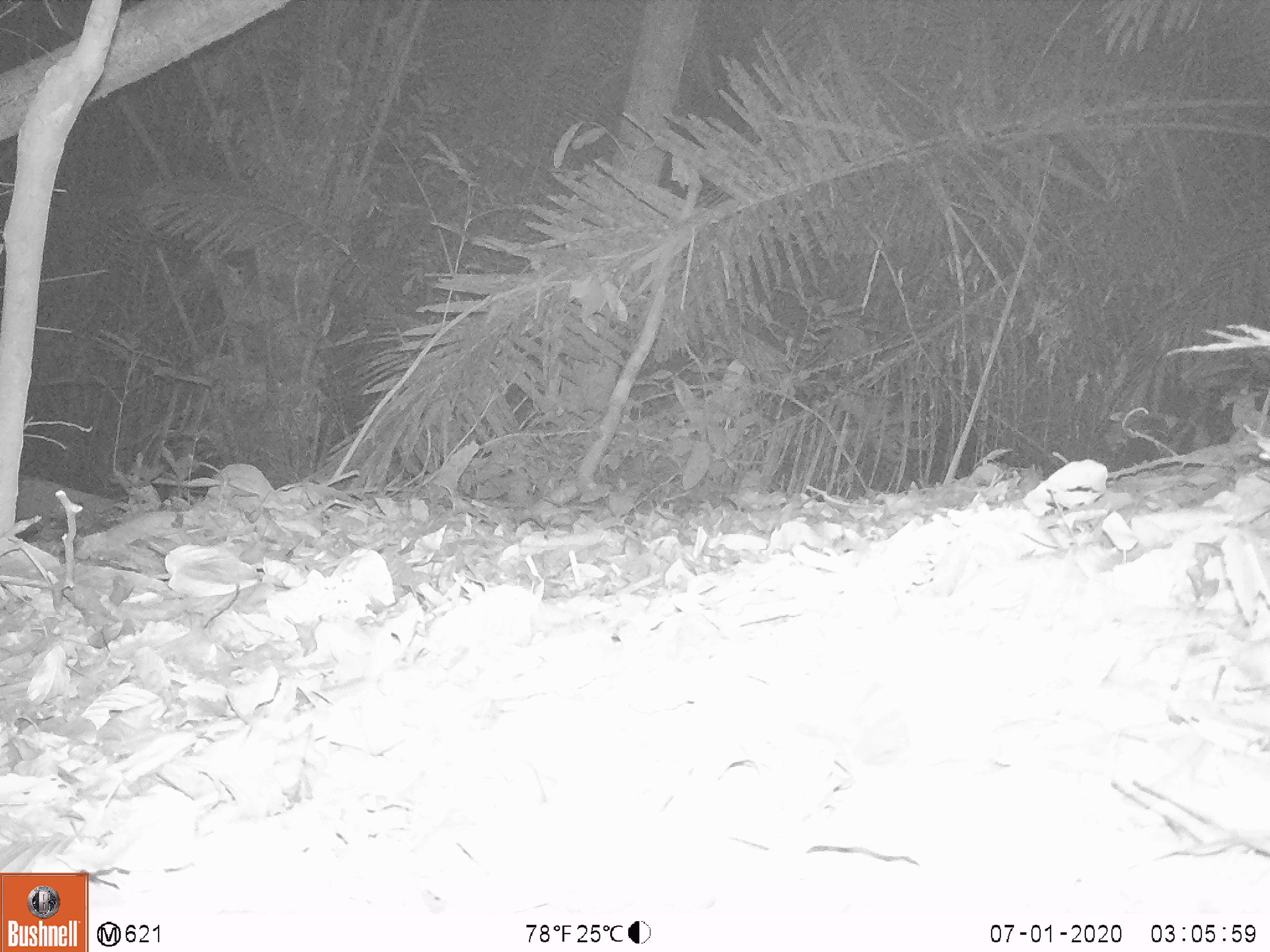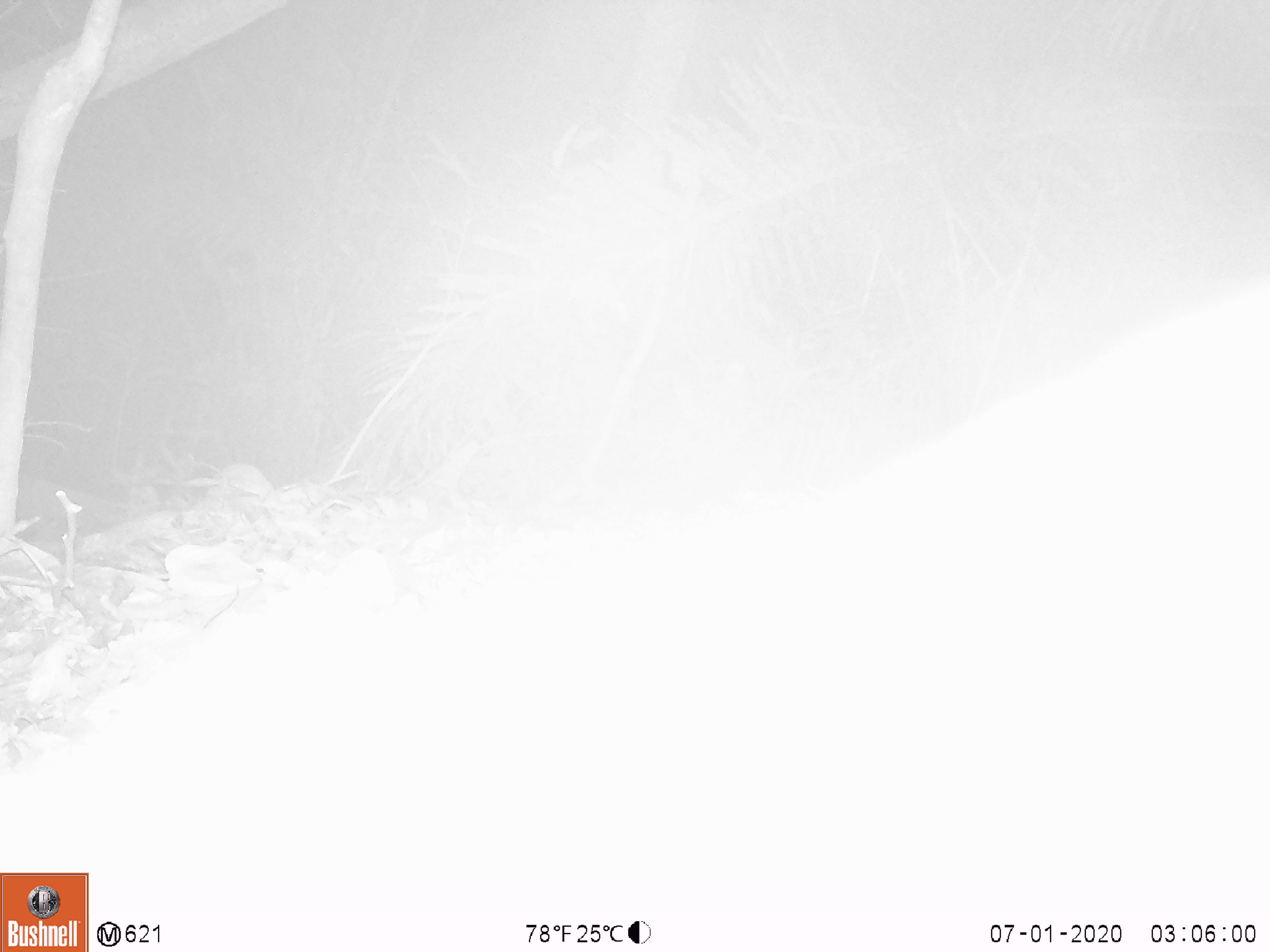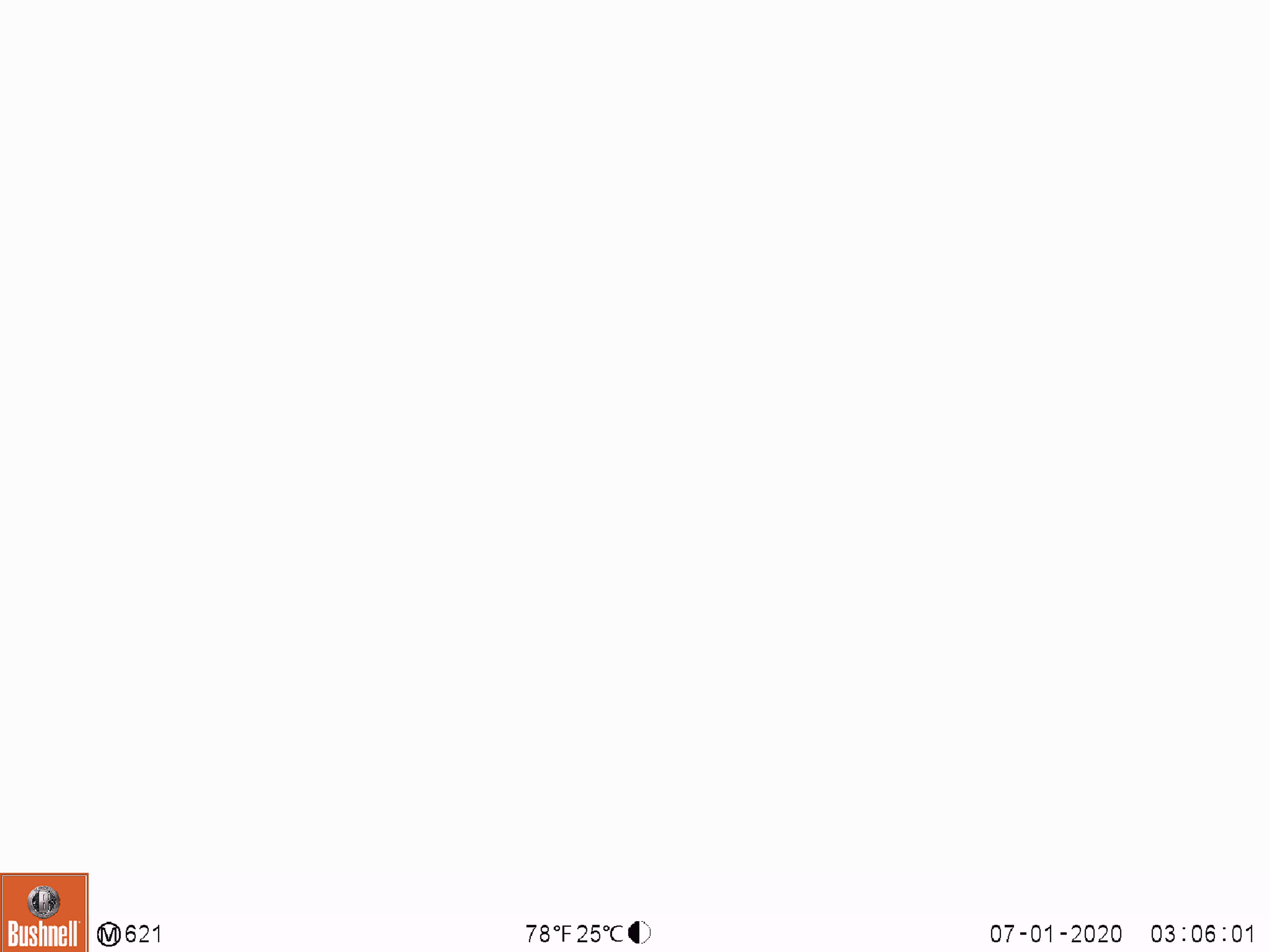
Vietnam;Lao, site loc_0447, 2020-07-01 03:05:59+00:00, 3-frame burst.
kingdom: Animalia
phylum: Chordata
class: Mammalia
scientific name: Mammalia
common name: mammal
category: unidentified small mammal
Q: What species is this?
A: Unidentified small mammal (mammal) (Mammalia).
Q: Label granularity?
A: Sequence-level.